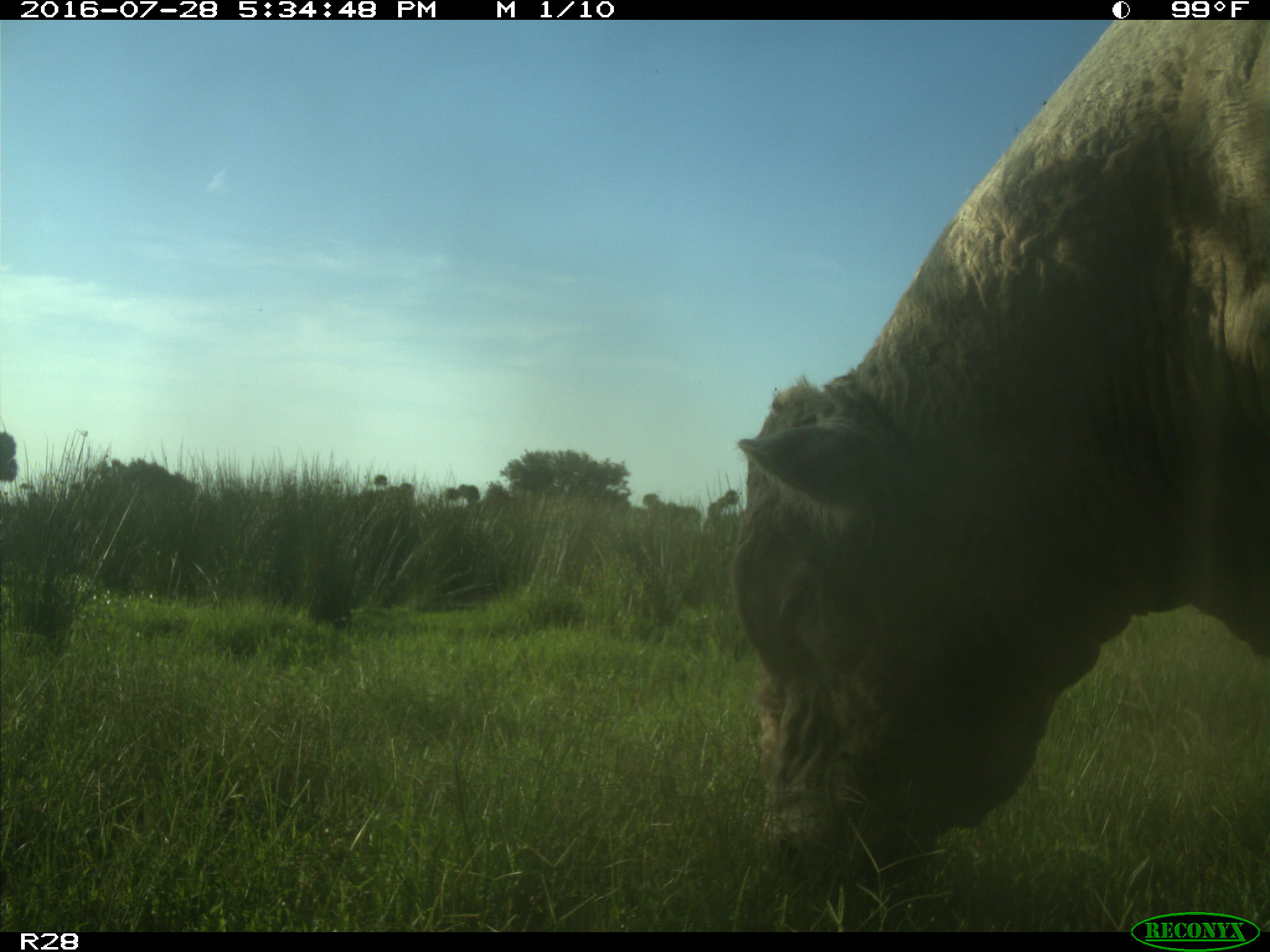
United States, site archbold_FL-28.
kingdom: Animalia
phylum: Chordata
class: Mammalia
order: Artiodactyla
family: Bovidae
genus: Bos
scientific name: Bos taurus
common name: domestic cow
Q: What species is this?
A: Bos taurus (domestic cow).